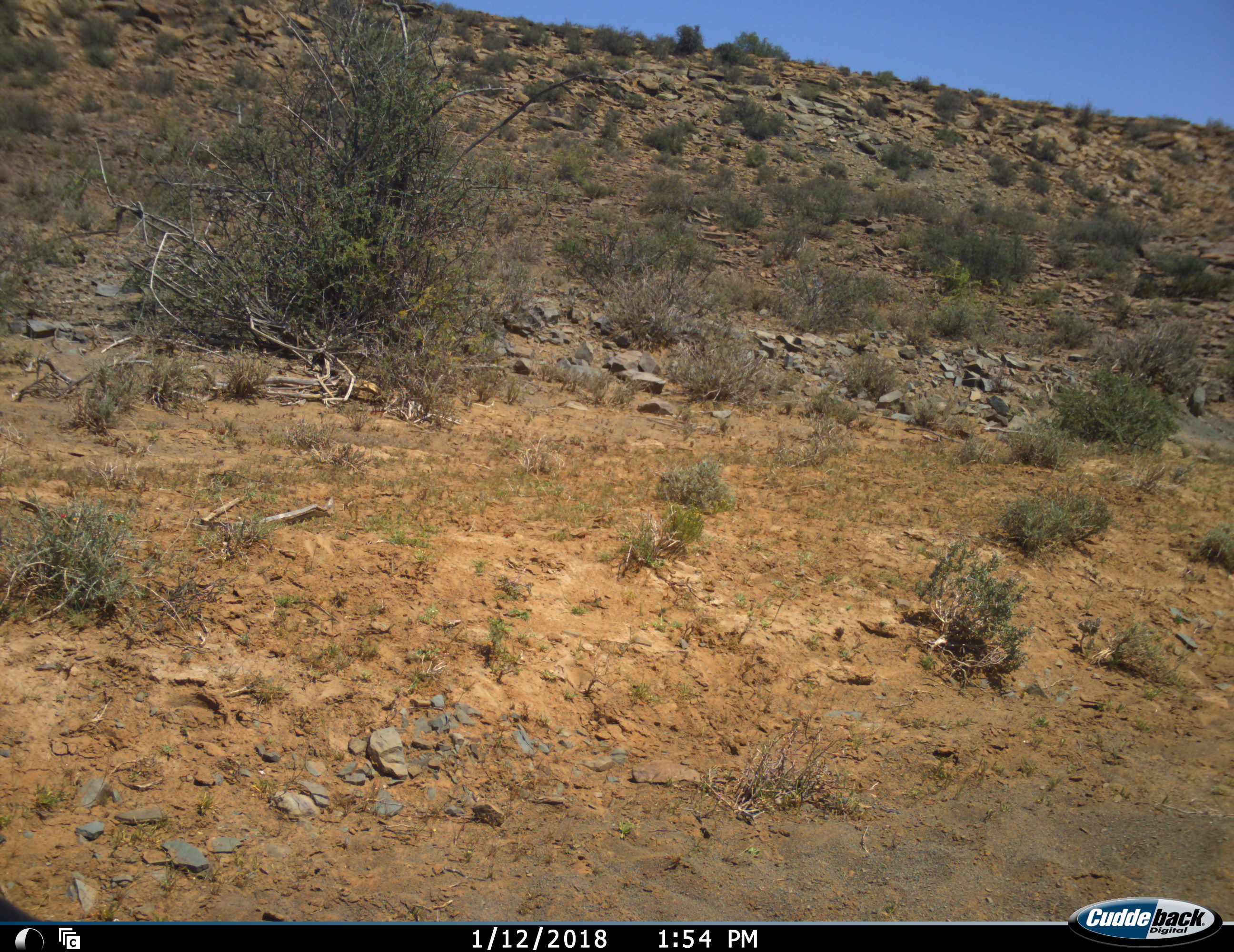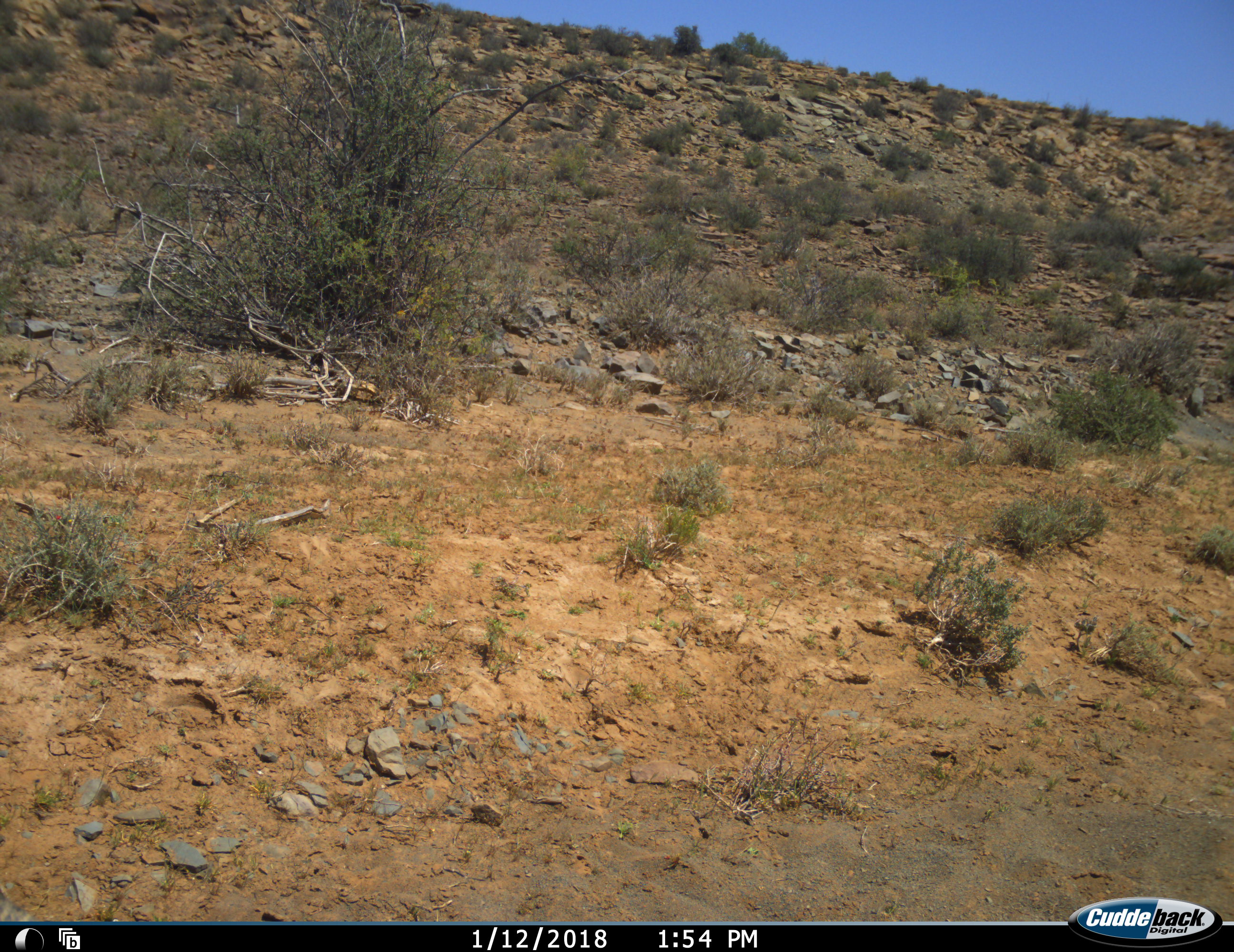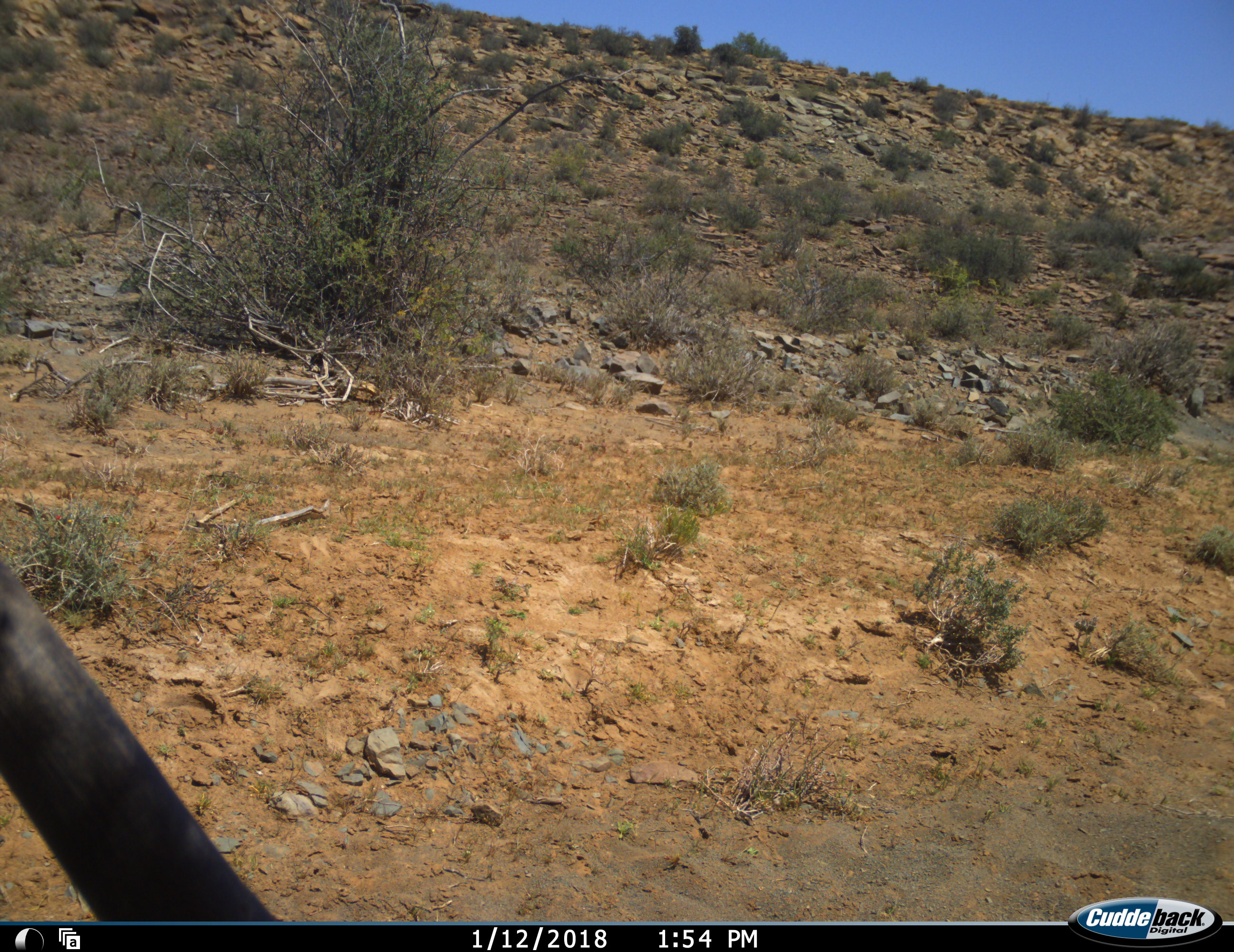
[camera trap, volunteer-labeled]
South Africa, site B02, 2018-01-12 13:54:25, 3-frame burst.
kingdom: Animalia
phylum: Chordata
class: Mammalia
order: Artiodactyla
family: Bovidae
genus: Alcelaphus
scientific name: Alcelaphus buselaphus caama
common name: red hartebeest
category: hartebeestred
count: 1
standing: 100%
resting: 0%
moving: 50%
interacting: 0%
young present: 0%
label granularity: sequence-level